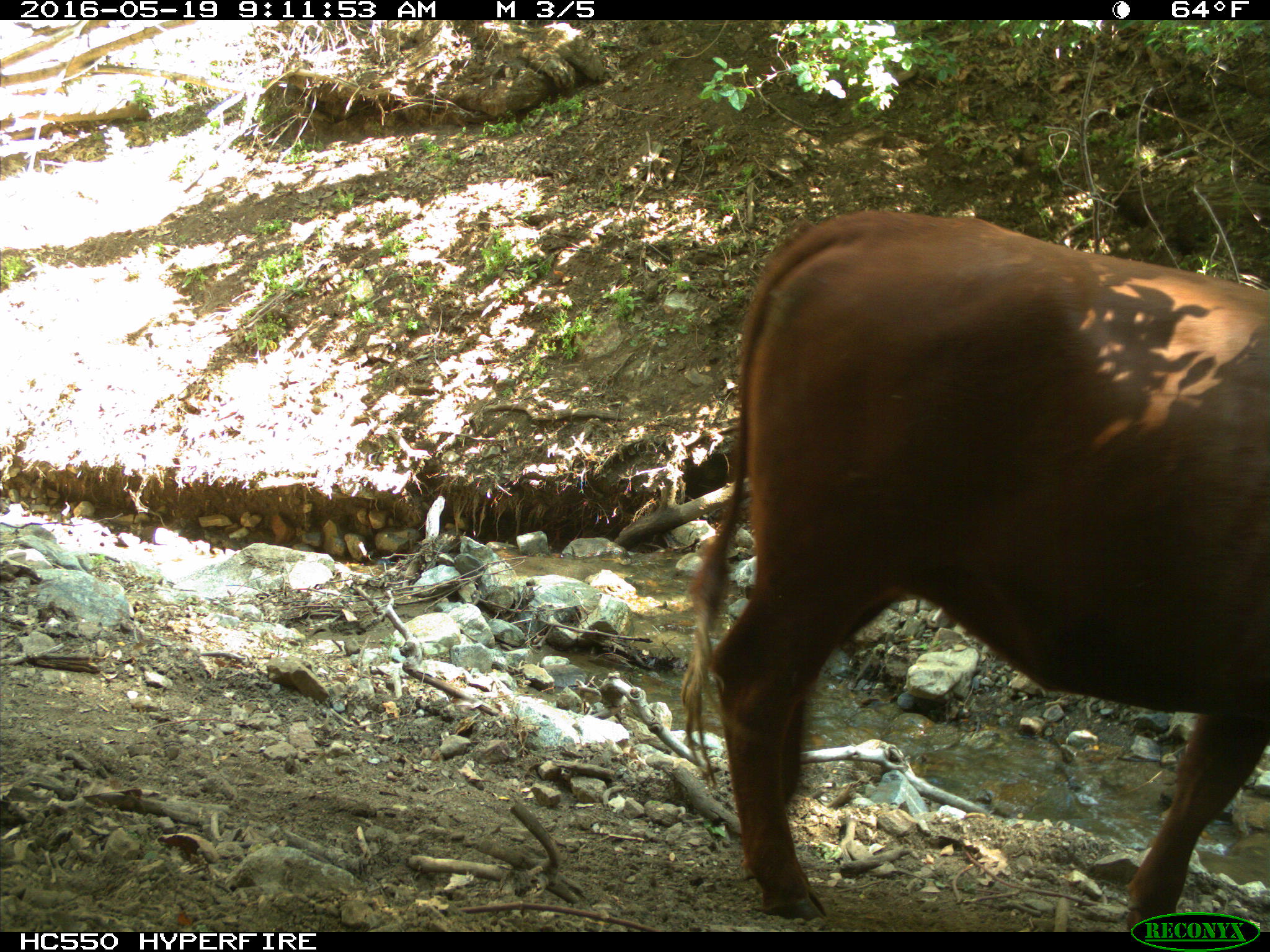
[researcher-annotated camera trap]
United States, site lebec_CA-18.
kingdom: Animalia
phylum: Chordata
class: Mammalia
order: Artiodactyla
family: Bovidae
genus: Bos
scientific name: Bos taurus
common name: domestic cow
Bos taurus (domestic cow).